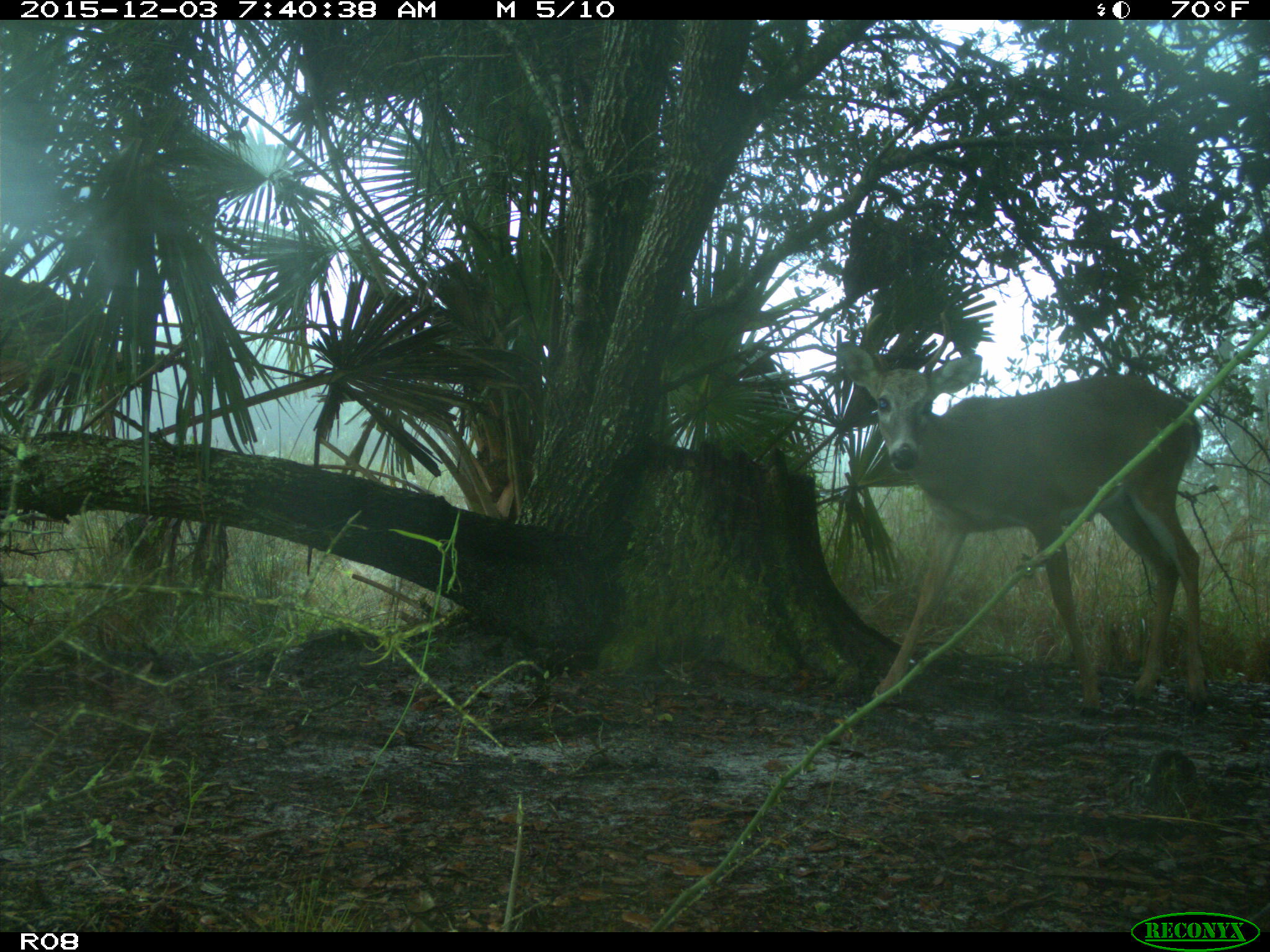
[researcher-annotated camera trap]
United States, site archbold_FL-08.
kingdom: Animalia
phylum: Chordata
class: Mammalia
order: Artiodactyla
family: Cervidae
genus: Odocoileus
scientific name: Odocoileus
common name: deer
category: unidentified deer